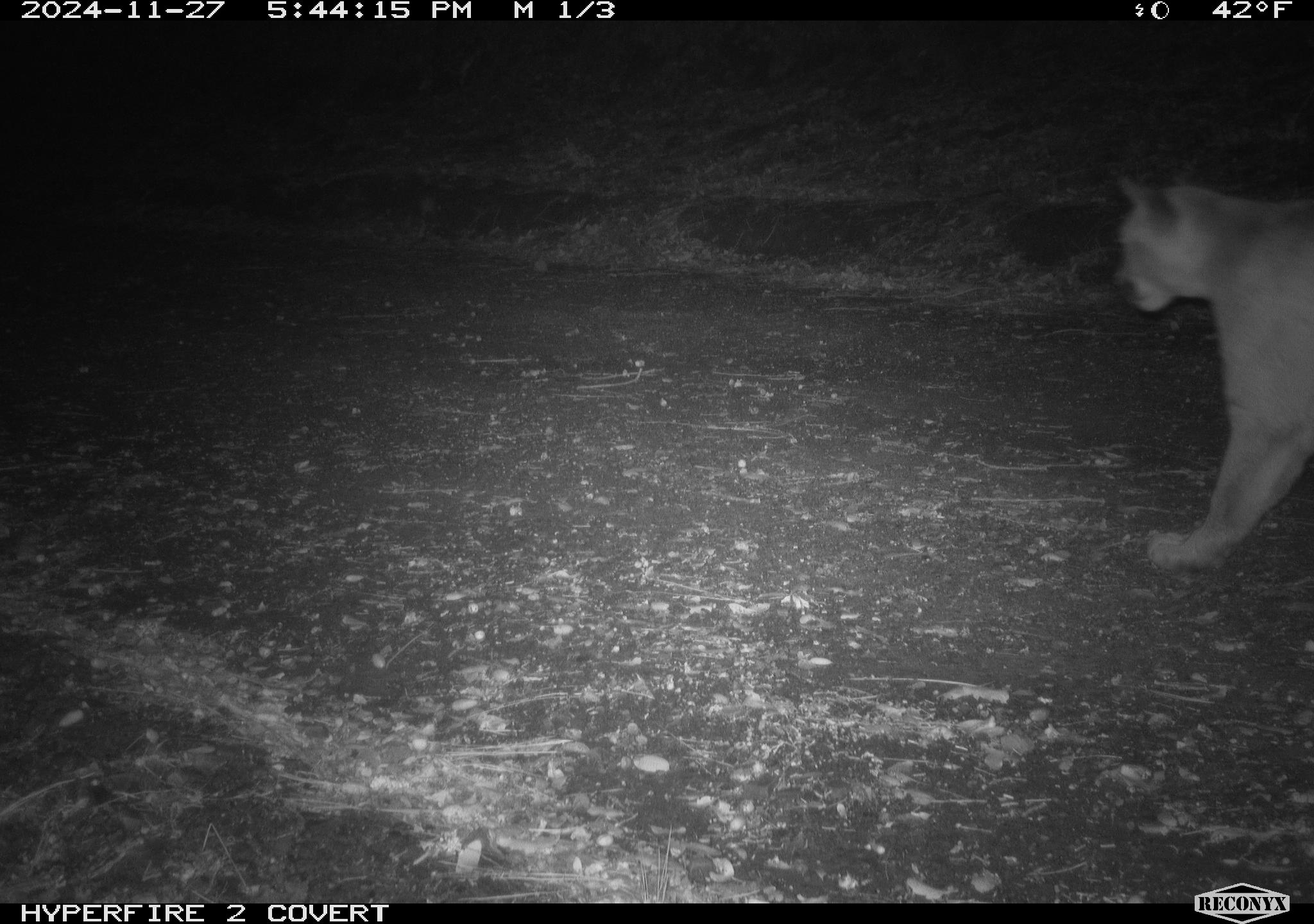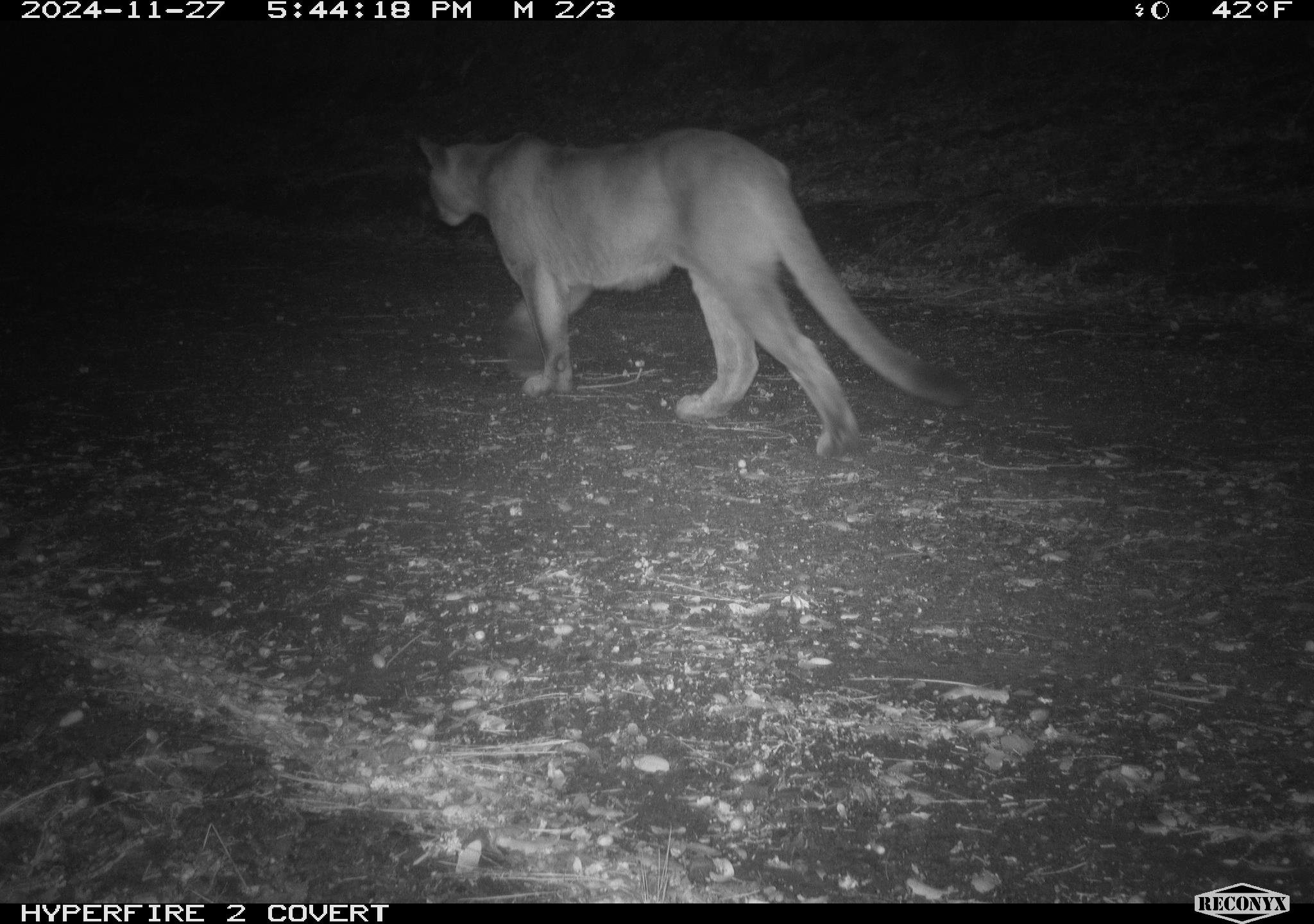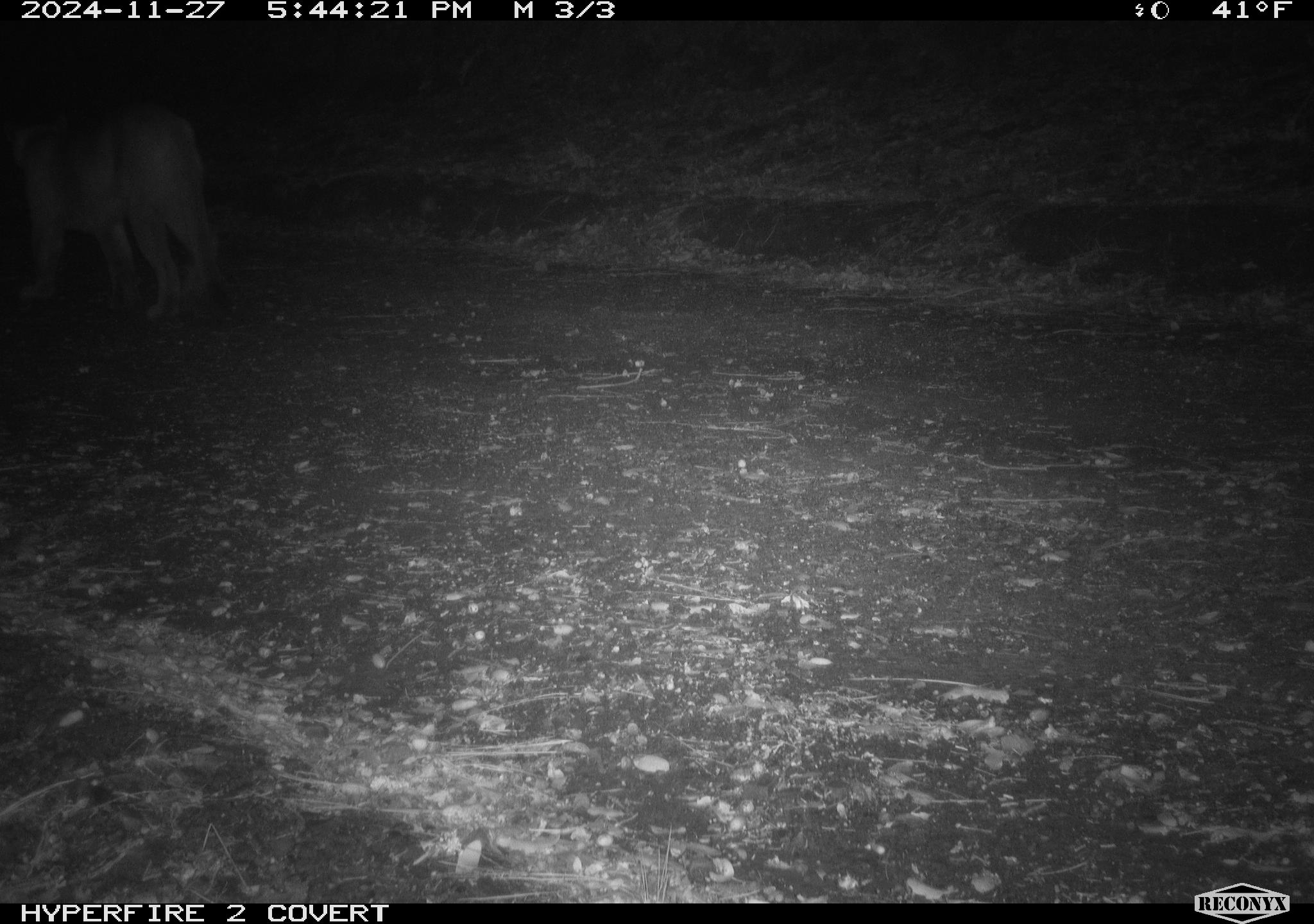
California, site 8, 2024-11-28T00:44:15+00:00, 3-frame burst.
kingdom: Animalia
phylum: Chordata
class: Mammalia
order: Carnivora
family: Felidae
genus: Puma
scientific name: Puma concolor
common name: puma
Puma (Puma concolor).